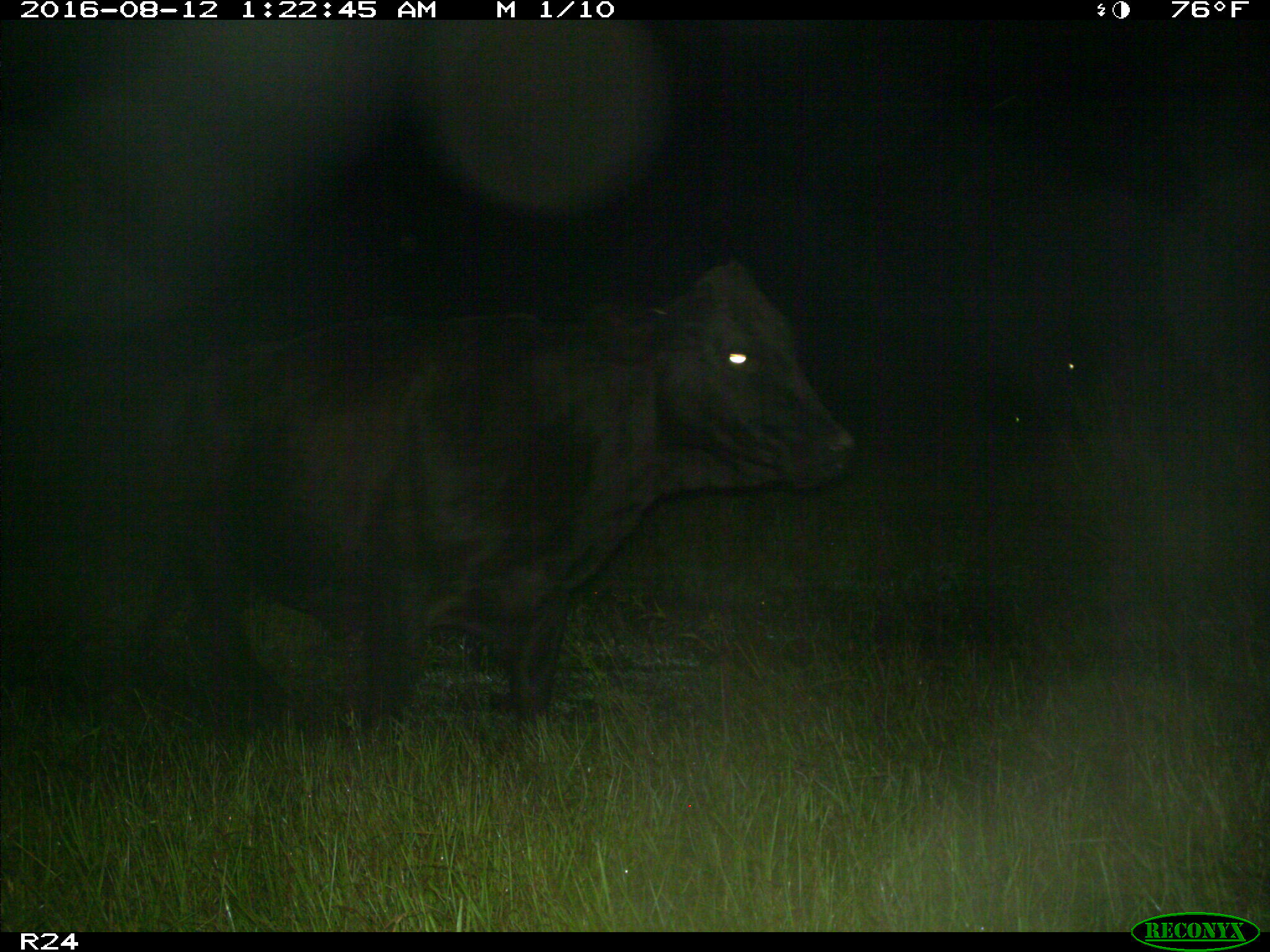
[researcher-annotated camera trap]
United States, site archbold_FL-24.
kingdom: Animalia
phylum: Chordata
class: Mammalia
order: Artiodactyla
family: Bovidae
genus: Bos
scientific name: Bos taurus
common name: domestic cow